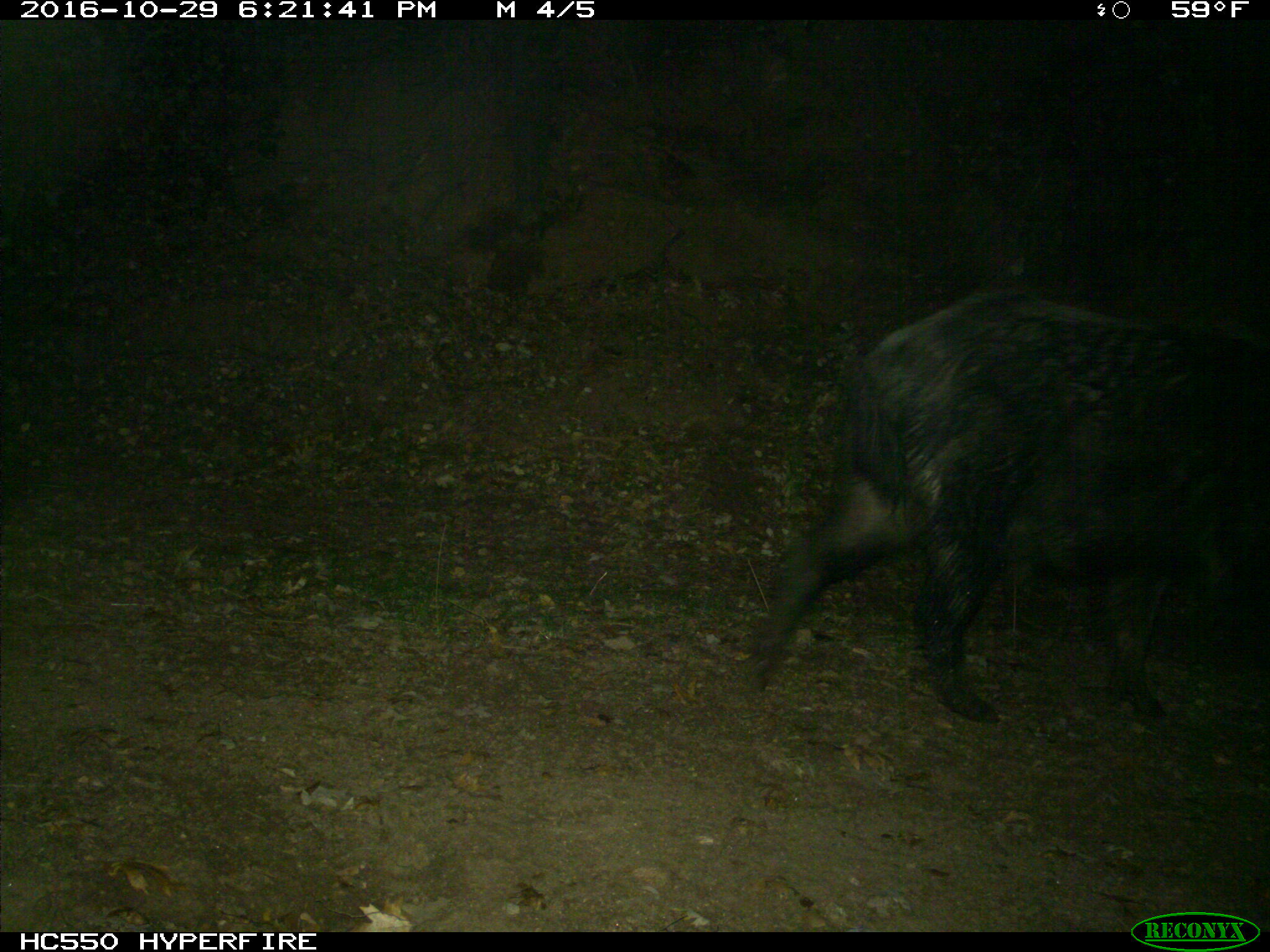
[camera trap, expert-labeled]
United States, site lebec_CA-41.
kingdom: Animalia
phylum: Chordata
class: Mammalia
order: Artiodactyla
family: Suidae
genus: Sus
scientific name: Sus scrofa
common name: wild boar